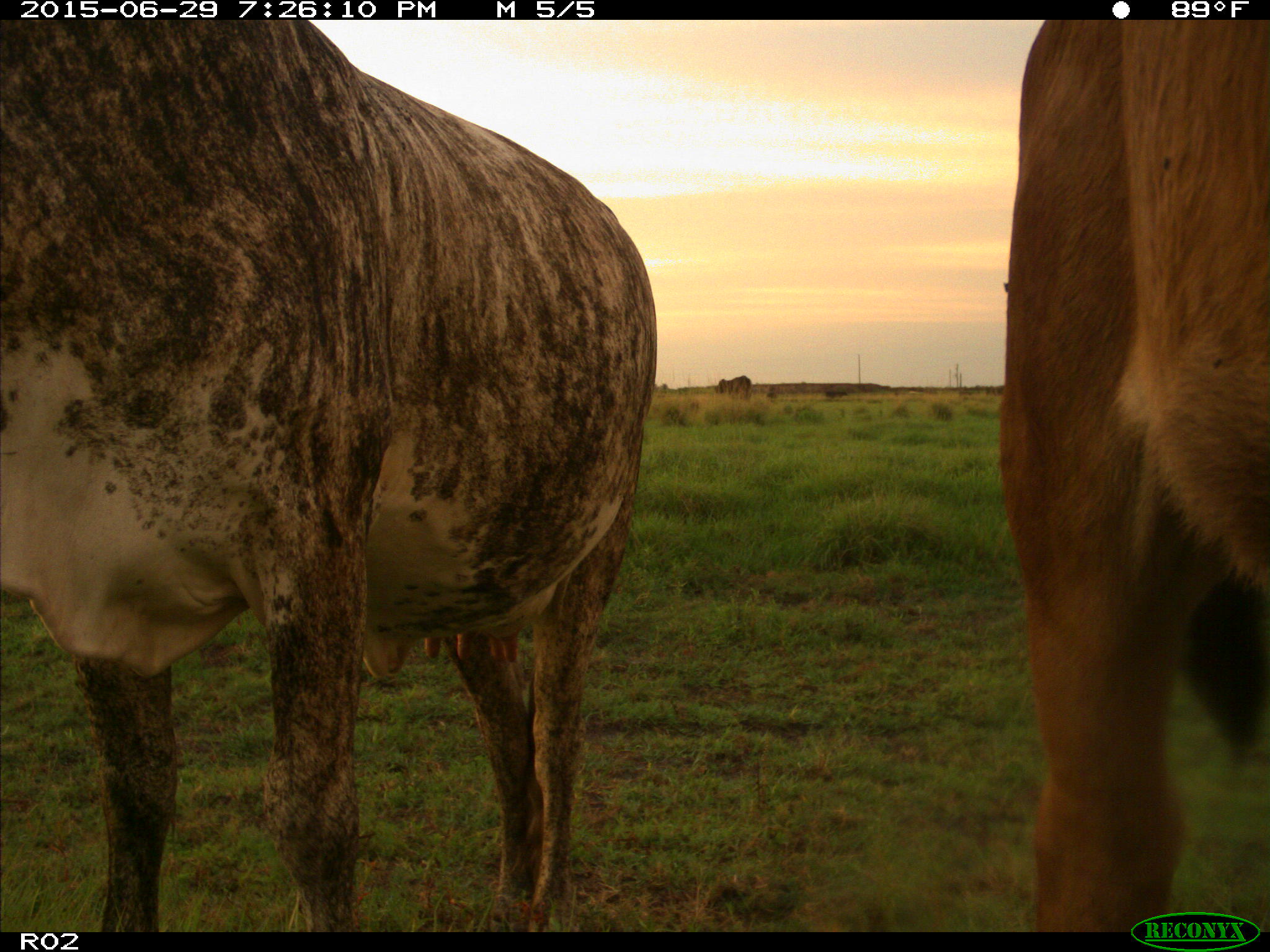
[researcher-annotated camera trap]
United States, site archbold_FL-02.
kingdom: Animalia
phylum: Chordata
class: Mammalia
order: Artiodactyla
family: Bovidae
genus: Bos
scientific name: Bos taurus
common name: domestic cow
Bos taurus (domestic cow).